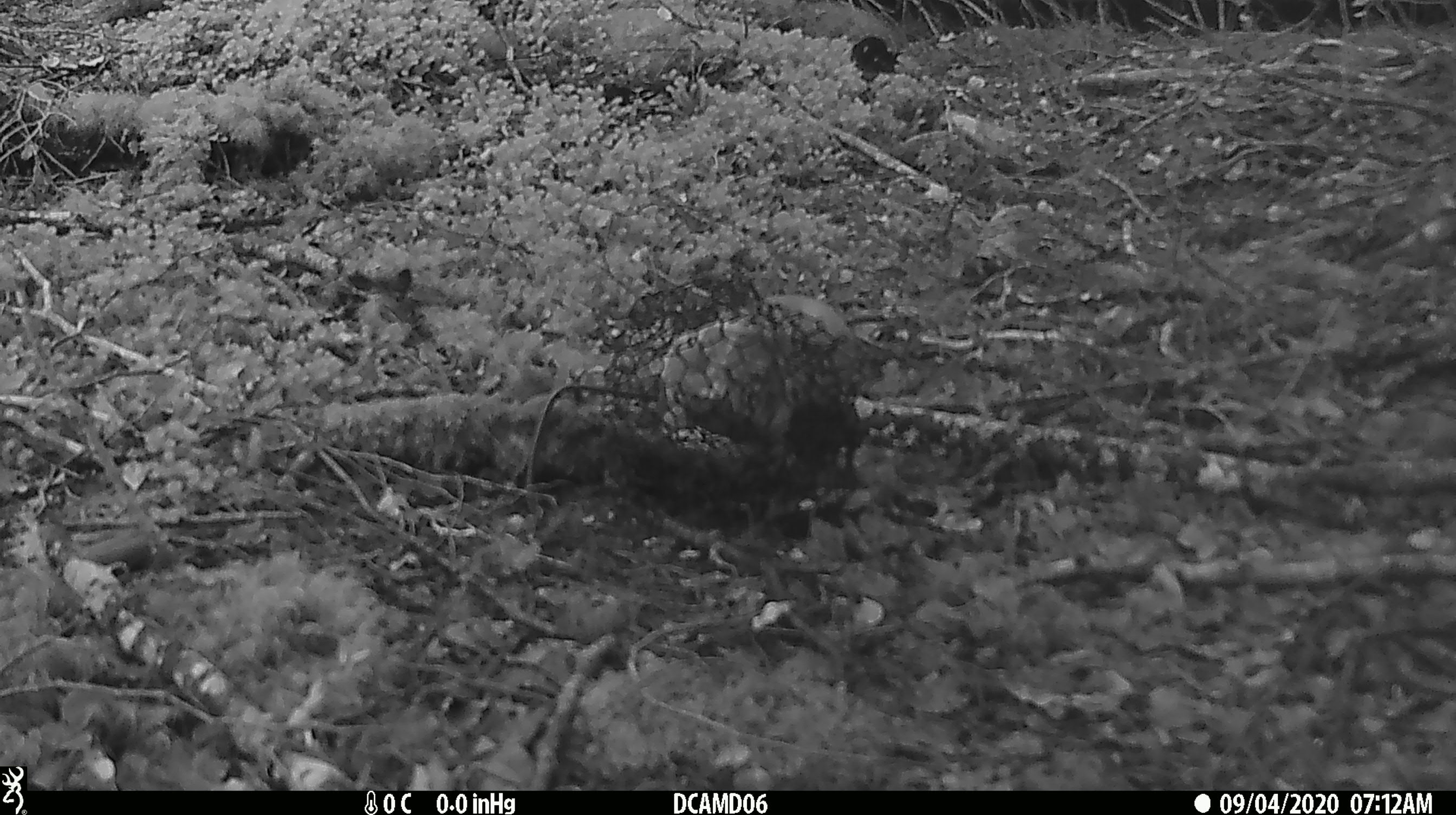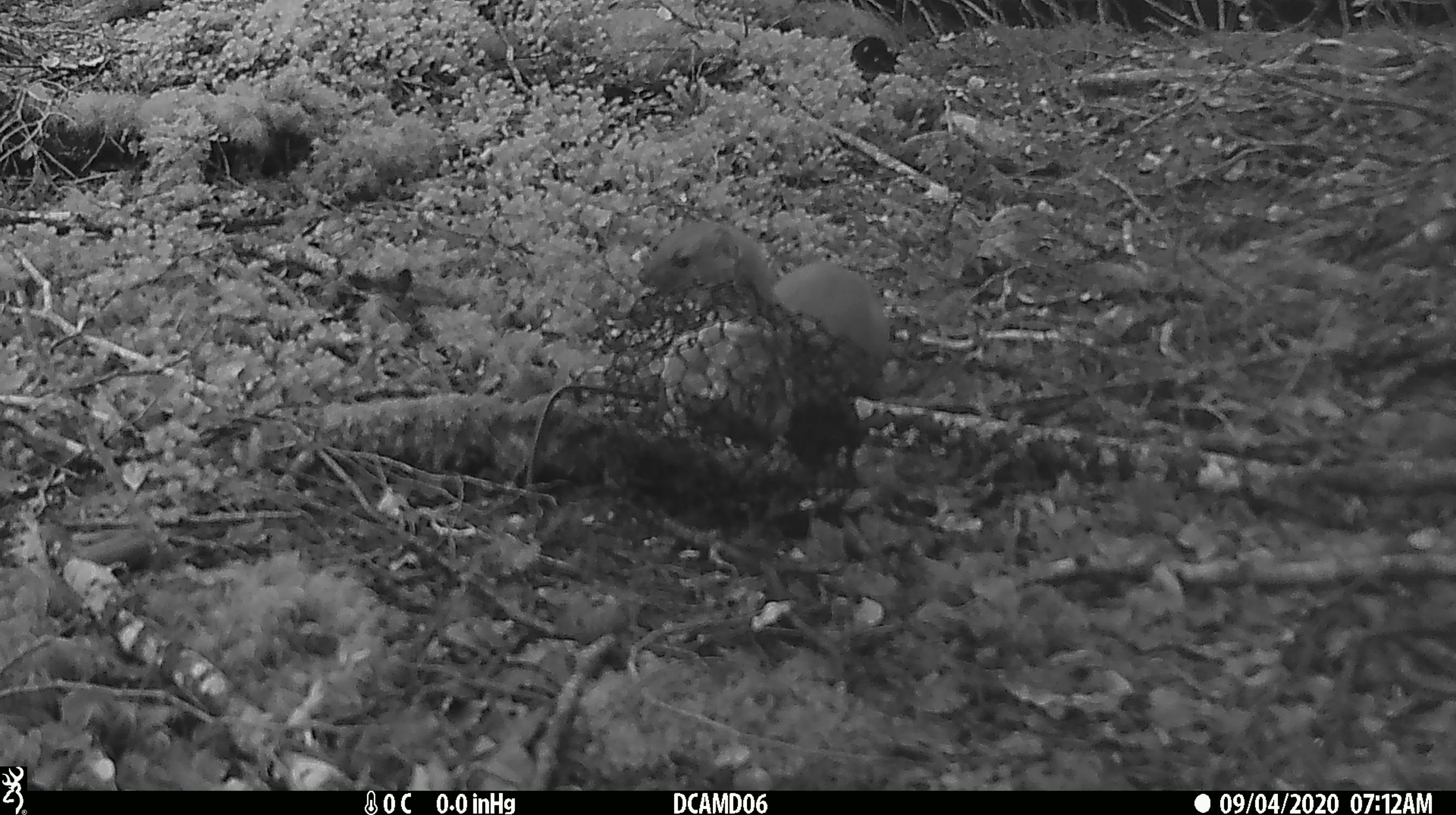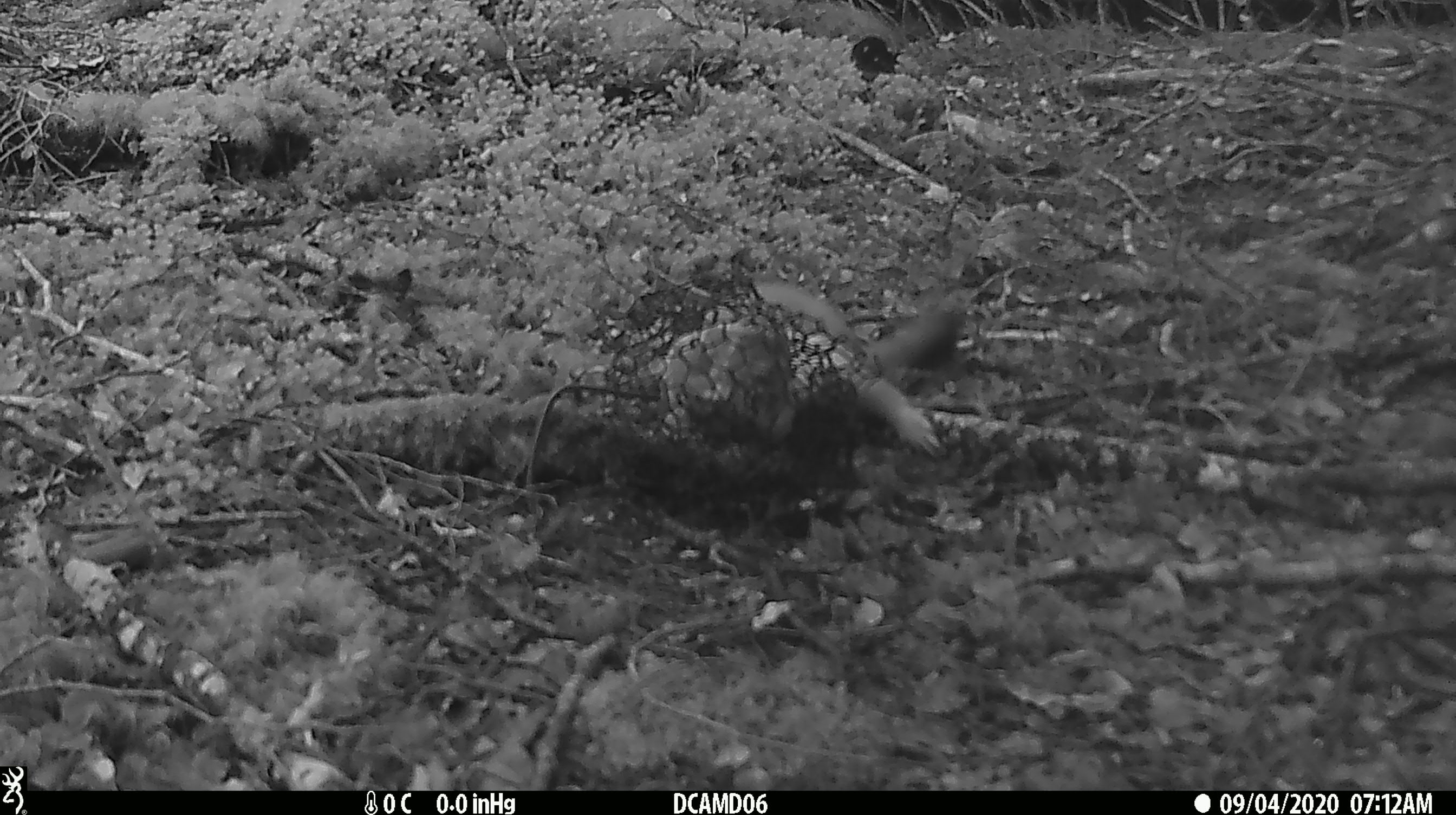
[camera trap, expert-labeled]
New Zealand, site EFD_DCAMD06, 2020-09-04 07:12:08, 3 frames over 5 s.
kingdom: Animalia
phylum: Chordata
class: Mammalia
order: Carnivora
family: Mustelidae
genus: Mustela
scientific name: Mustela erminea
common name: stoat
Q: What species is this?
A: Stoat (Mustela erminea).